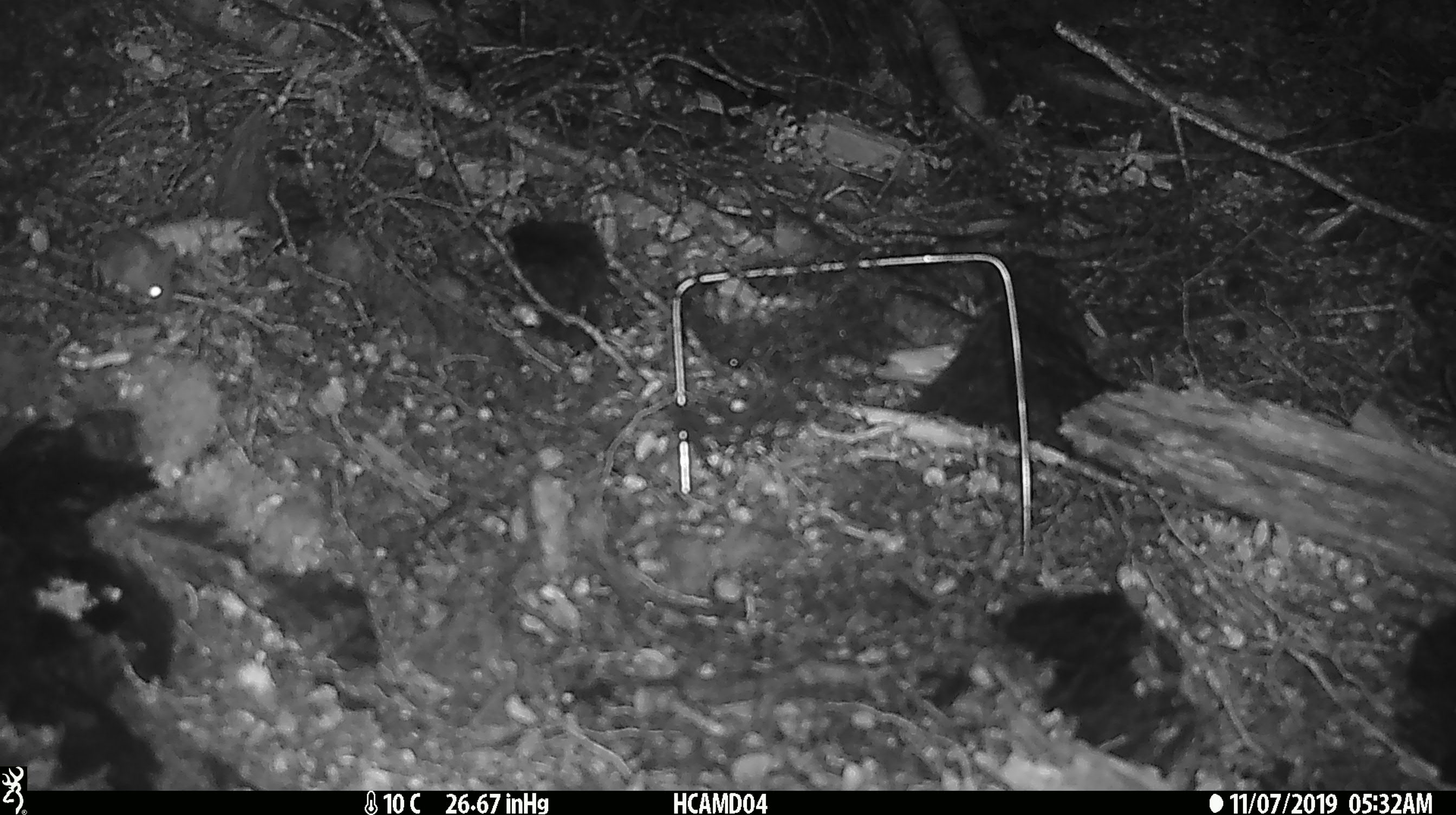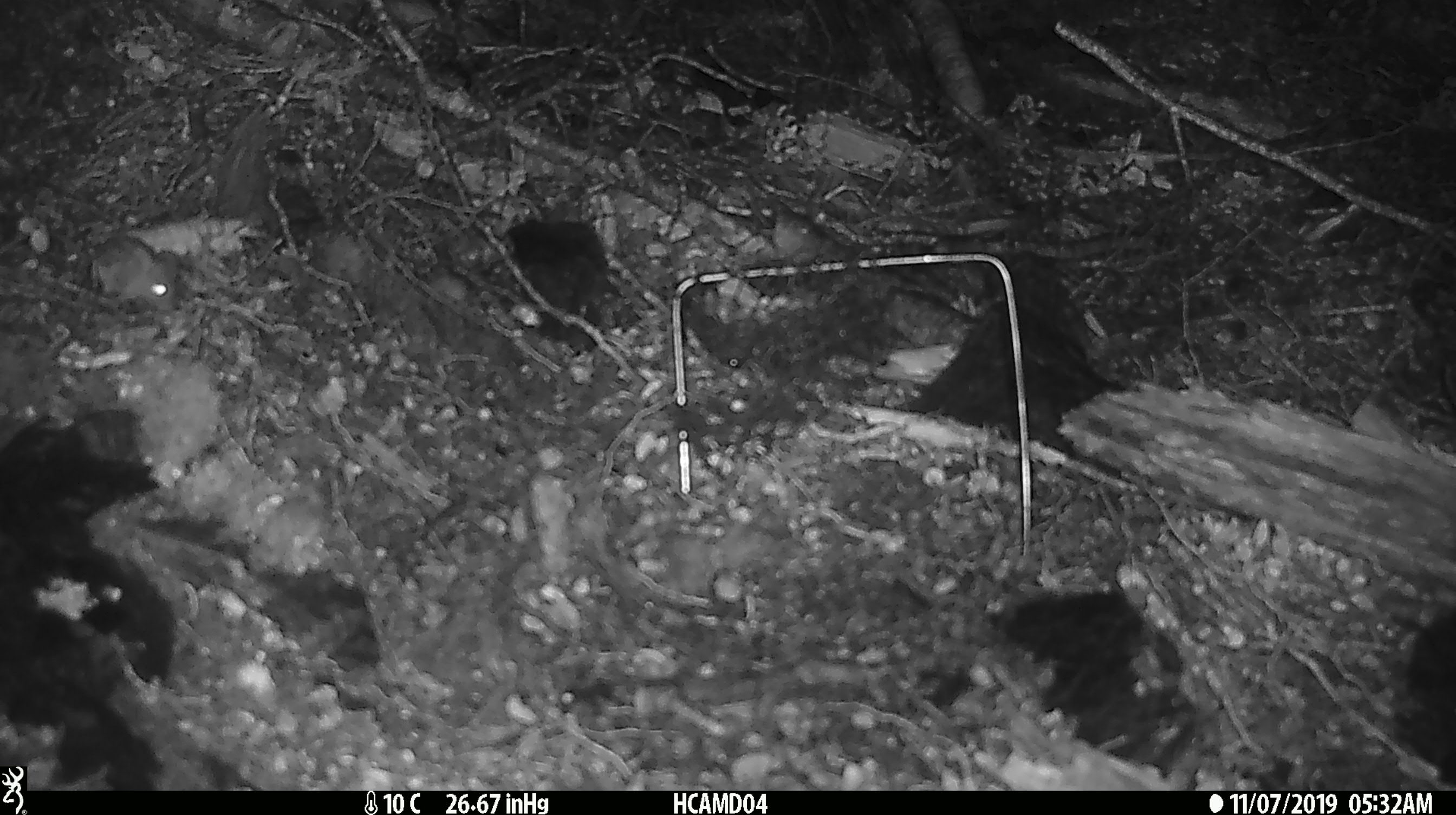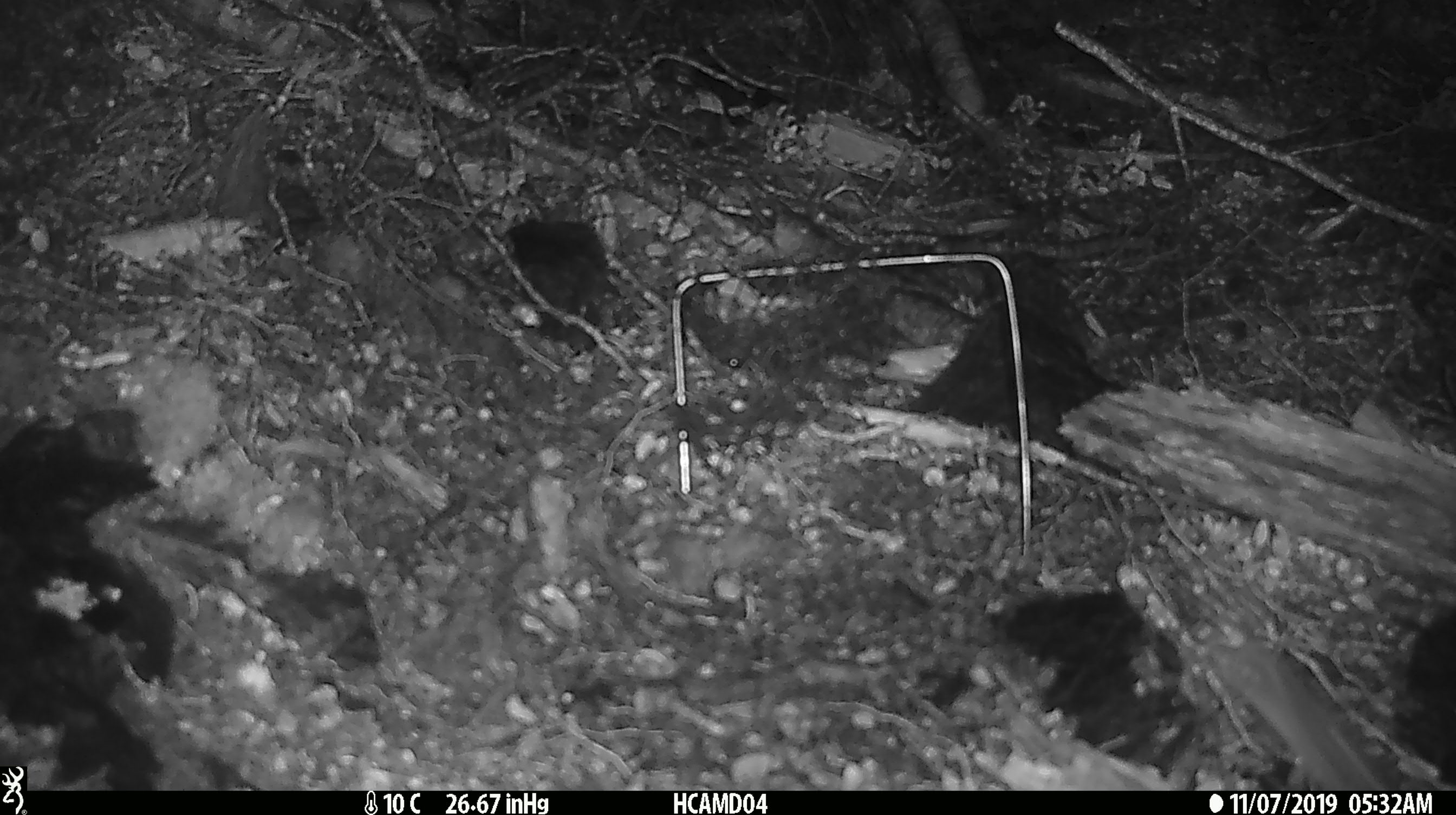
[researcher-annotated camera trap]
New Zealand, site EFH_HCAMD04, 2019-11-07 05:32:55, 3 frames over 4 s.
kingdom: Animalia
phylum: Chordata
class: Mammalia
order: Rodentia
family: Muridae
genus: Mus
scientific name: Mus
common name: mouse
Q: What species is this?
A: Mouse (Mus).